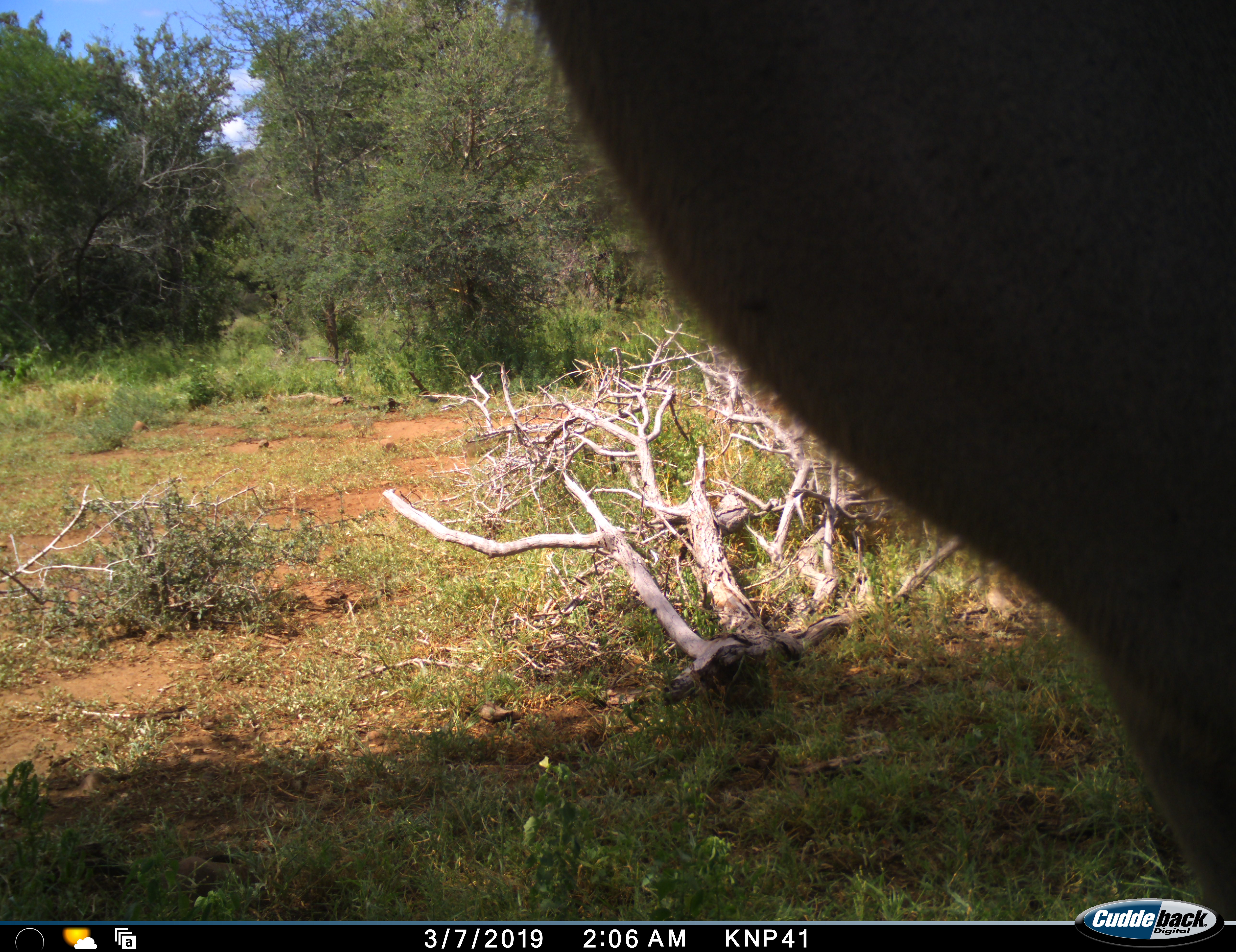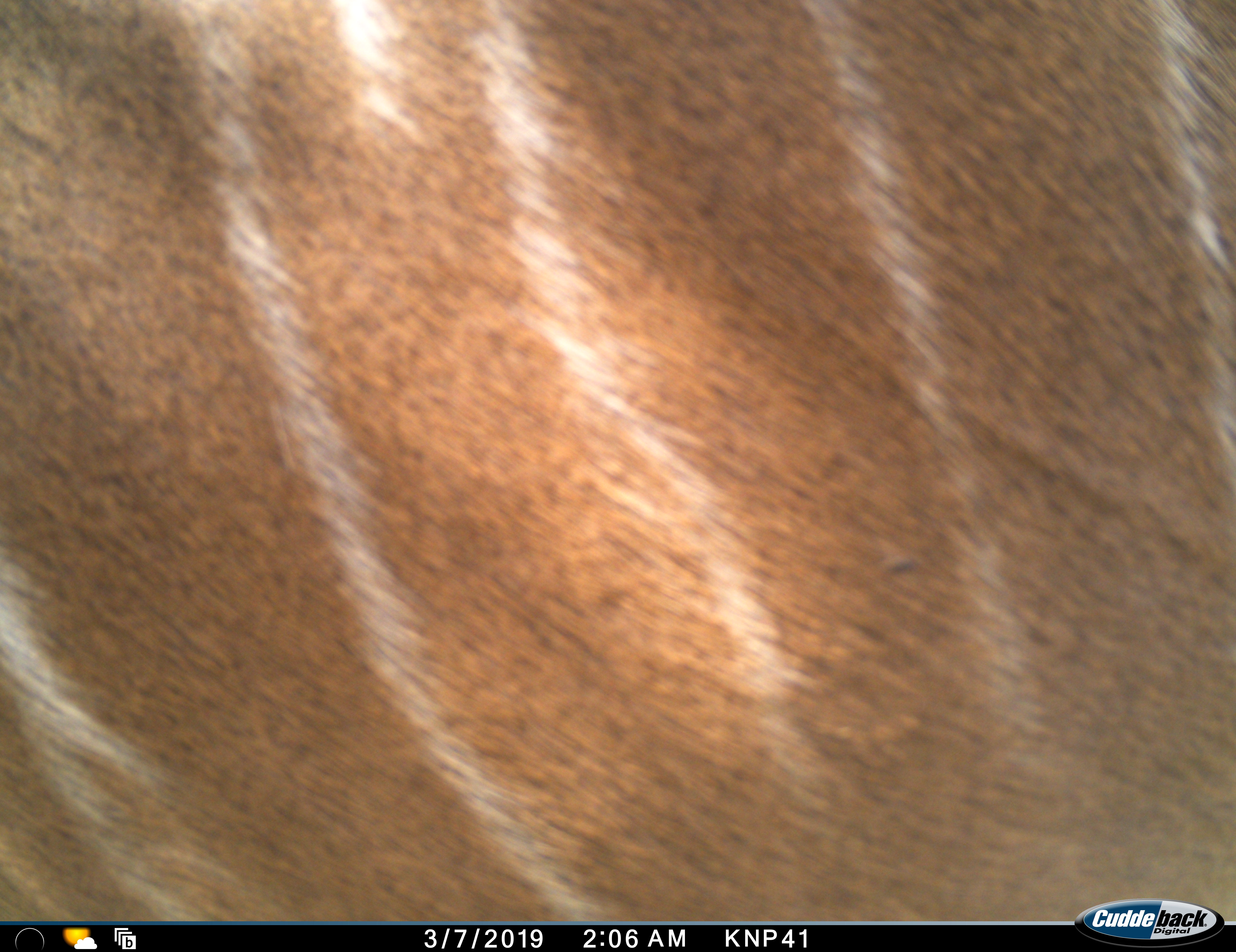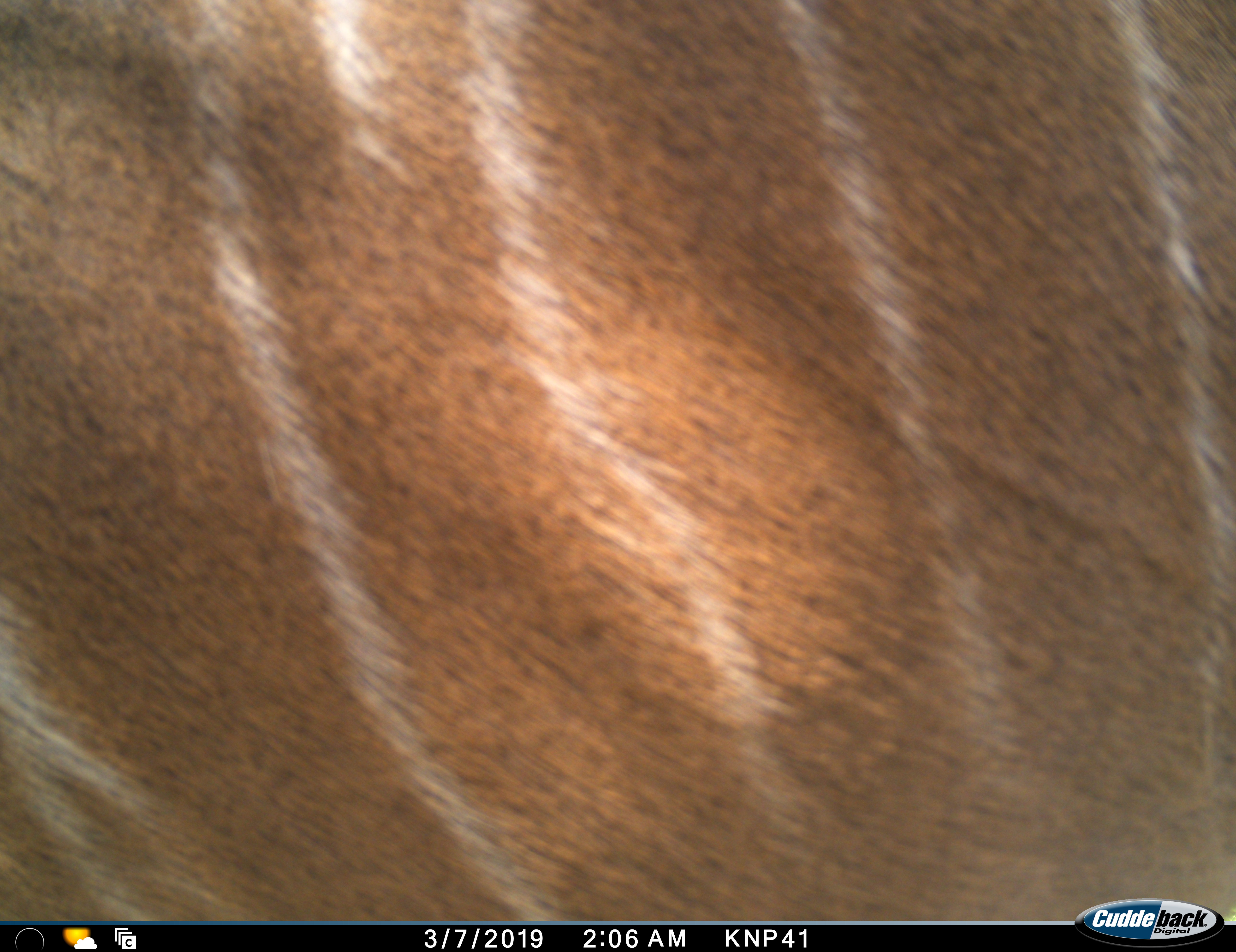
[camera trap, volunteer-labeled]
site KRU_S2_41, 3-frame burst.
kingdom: Animalia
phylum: Chordata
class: Mammalia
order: Artiodactyla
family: Bovidae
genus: Tragelaphus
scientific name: Tragelaphus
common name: kudu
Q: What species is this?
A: Kudu (Tragelaphus).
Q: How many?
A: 1.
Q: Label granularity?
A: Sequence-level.